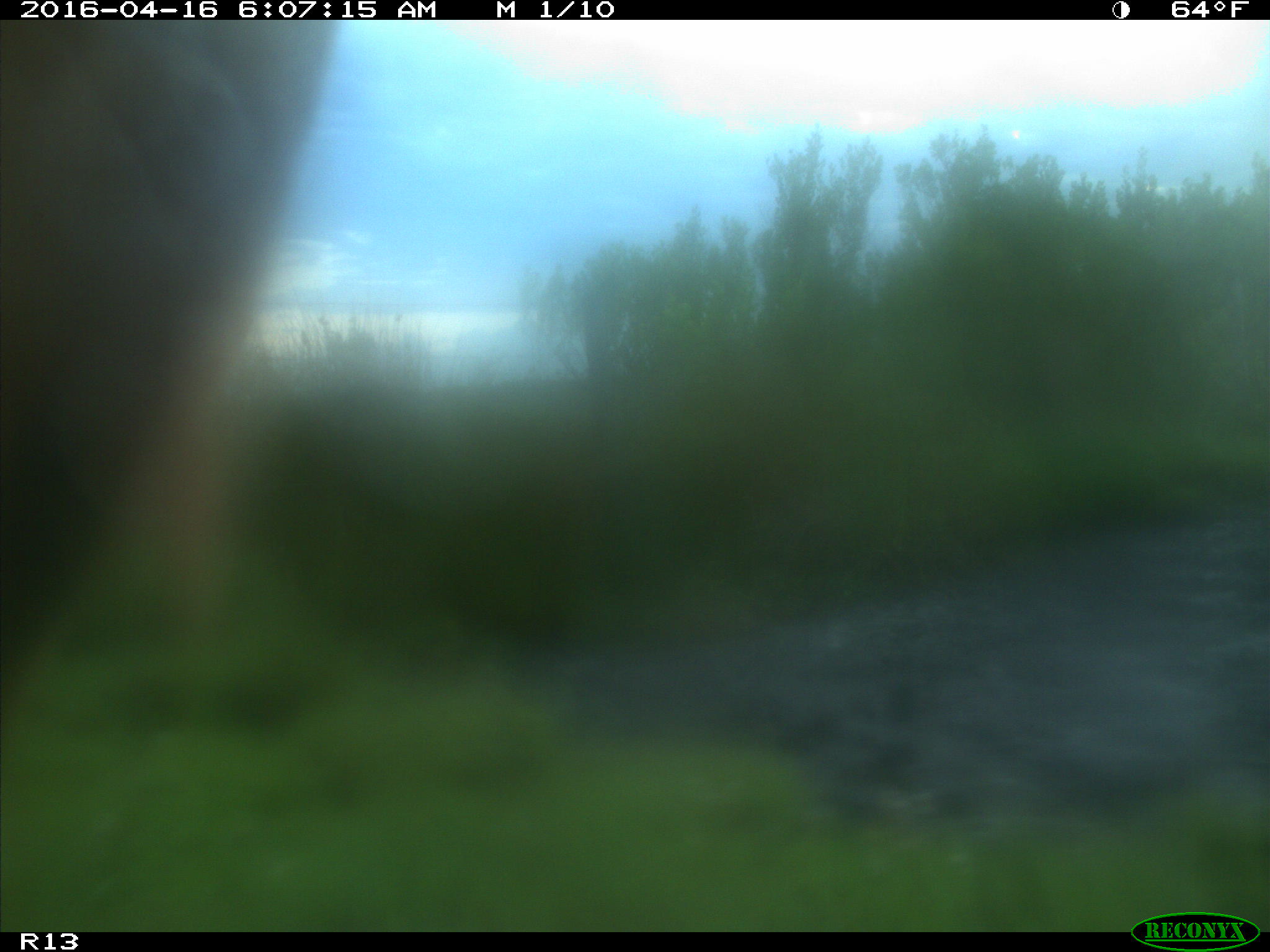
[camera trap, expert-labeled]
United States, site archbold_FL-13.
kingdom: Animalia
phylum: Chordata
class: Mammalia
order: Artiodactyla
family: Bovidae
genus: Bos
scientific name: Bos taurus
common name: domestic cow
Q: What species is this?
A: Bos taurus (domestic cow).